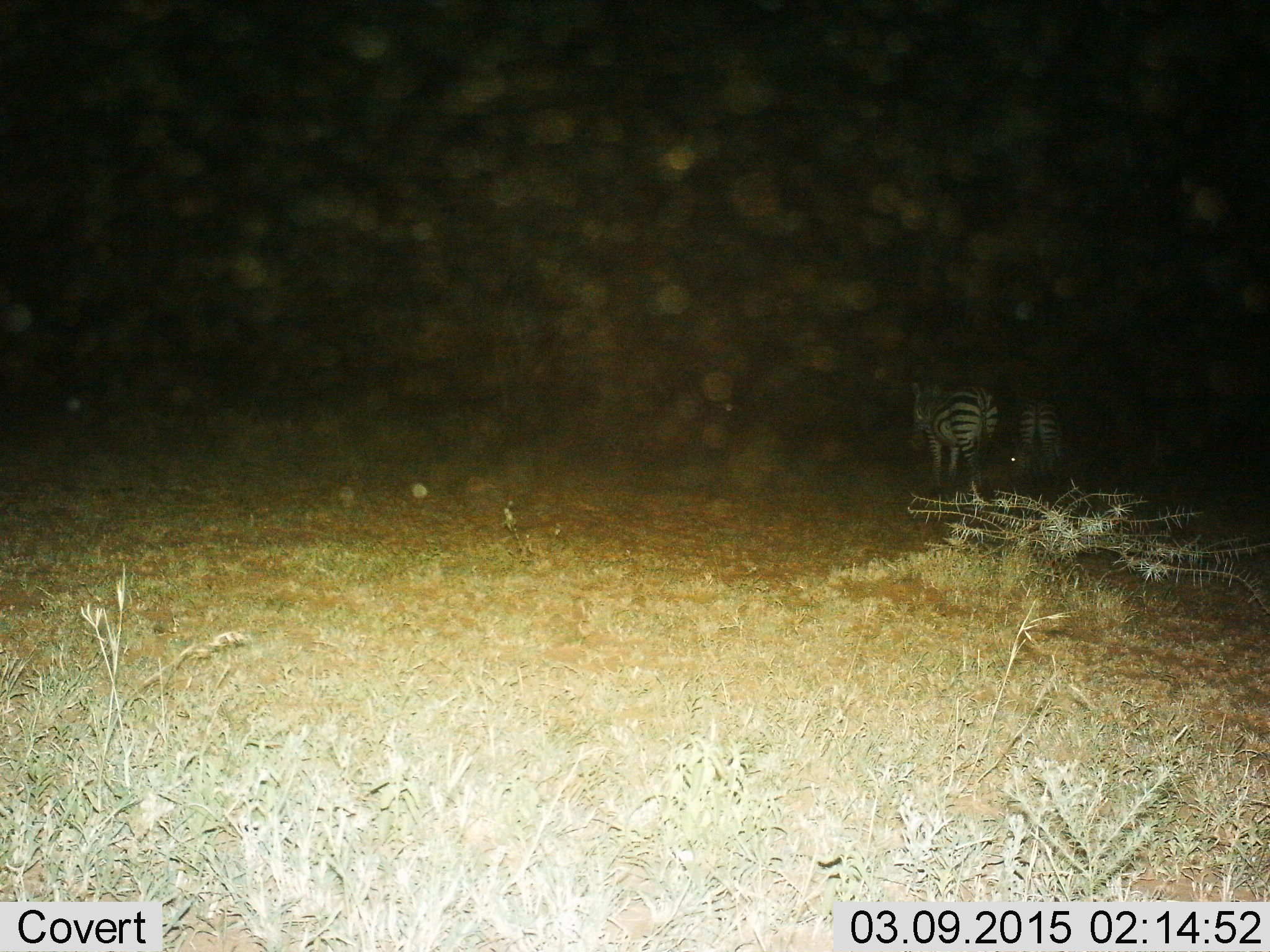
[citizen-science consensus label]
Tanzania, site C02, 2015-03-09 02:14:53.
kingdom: Animalia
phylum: Chordata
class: Mammalia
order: Perissodactyla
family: Equidae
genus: Equus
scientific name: Equus quagga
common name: plains zebra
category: zebra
Zebra (plains zebra) (Equus quagga), count 2. Behavior (volunteer vote fractions): standing 70%, resting 0%, moving 40%, interacting 0%. Young present (vote fraction): 0%. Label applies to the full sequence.